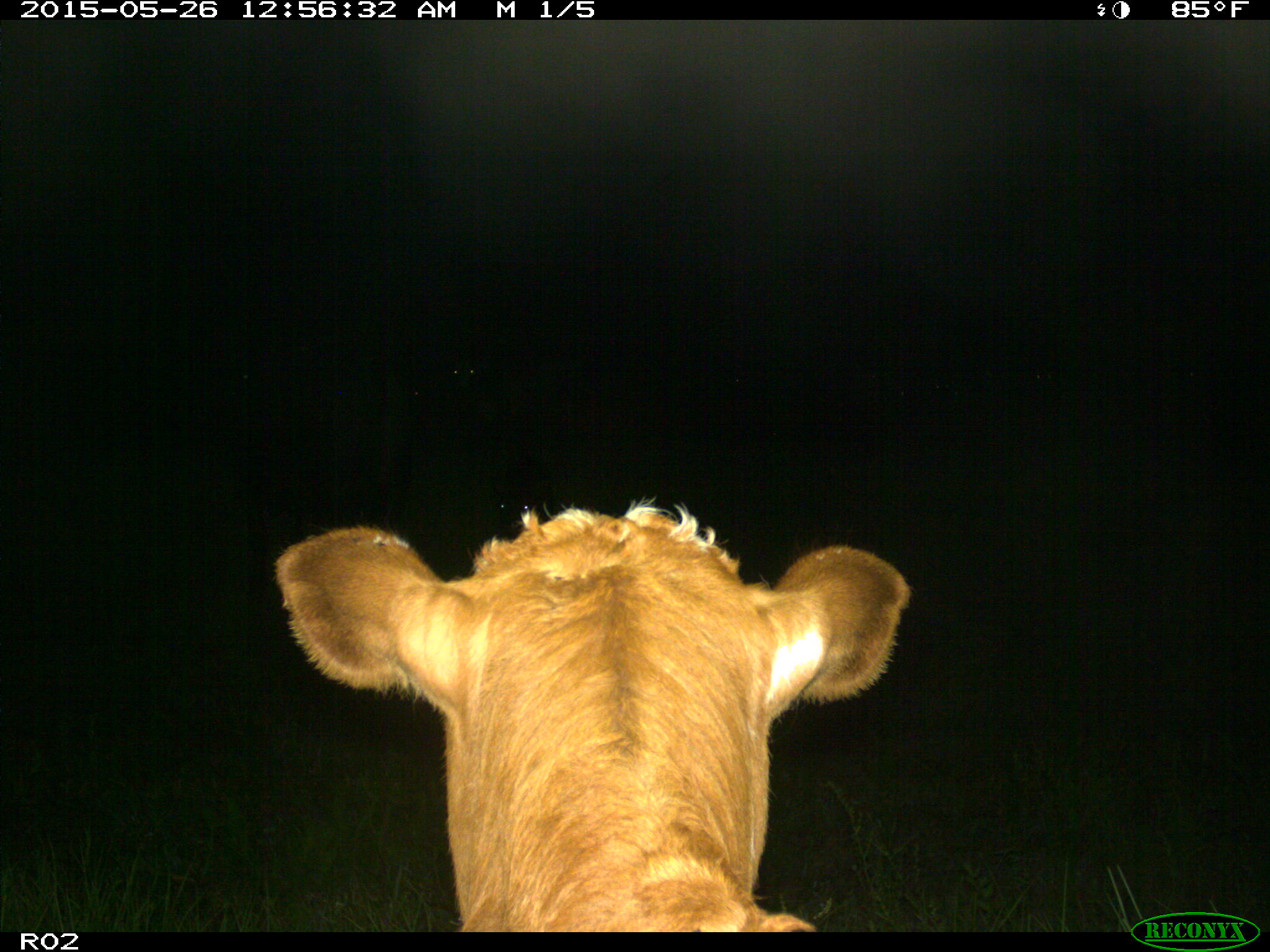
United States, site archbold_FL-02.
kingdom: Animalia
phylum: Chordata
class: Mammalia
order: Artiodactyla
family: Bovidae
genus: Bos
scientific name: Bos taurus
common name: domestic cow